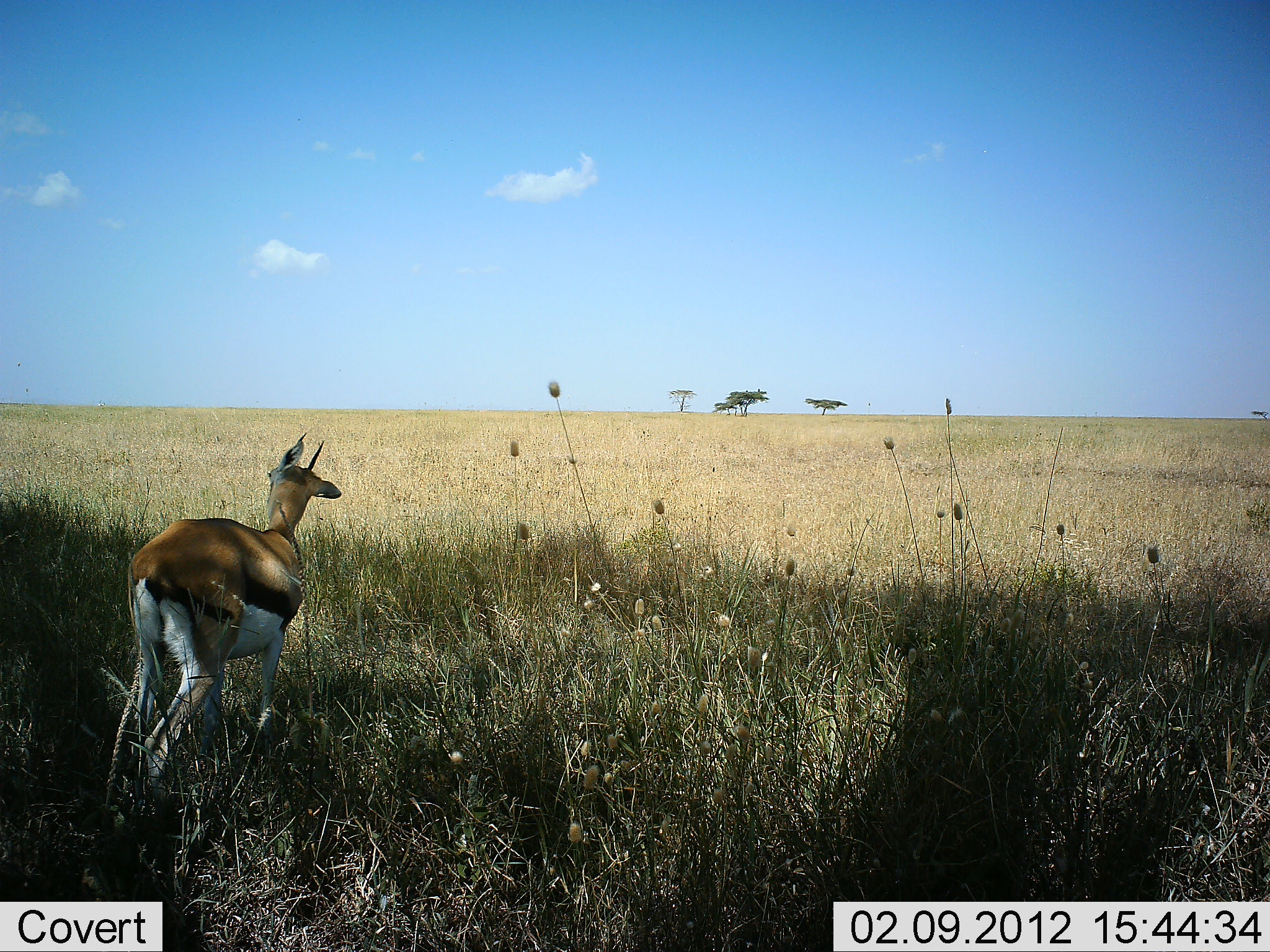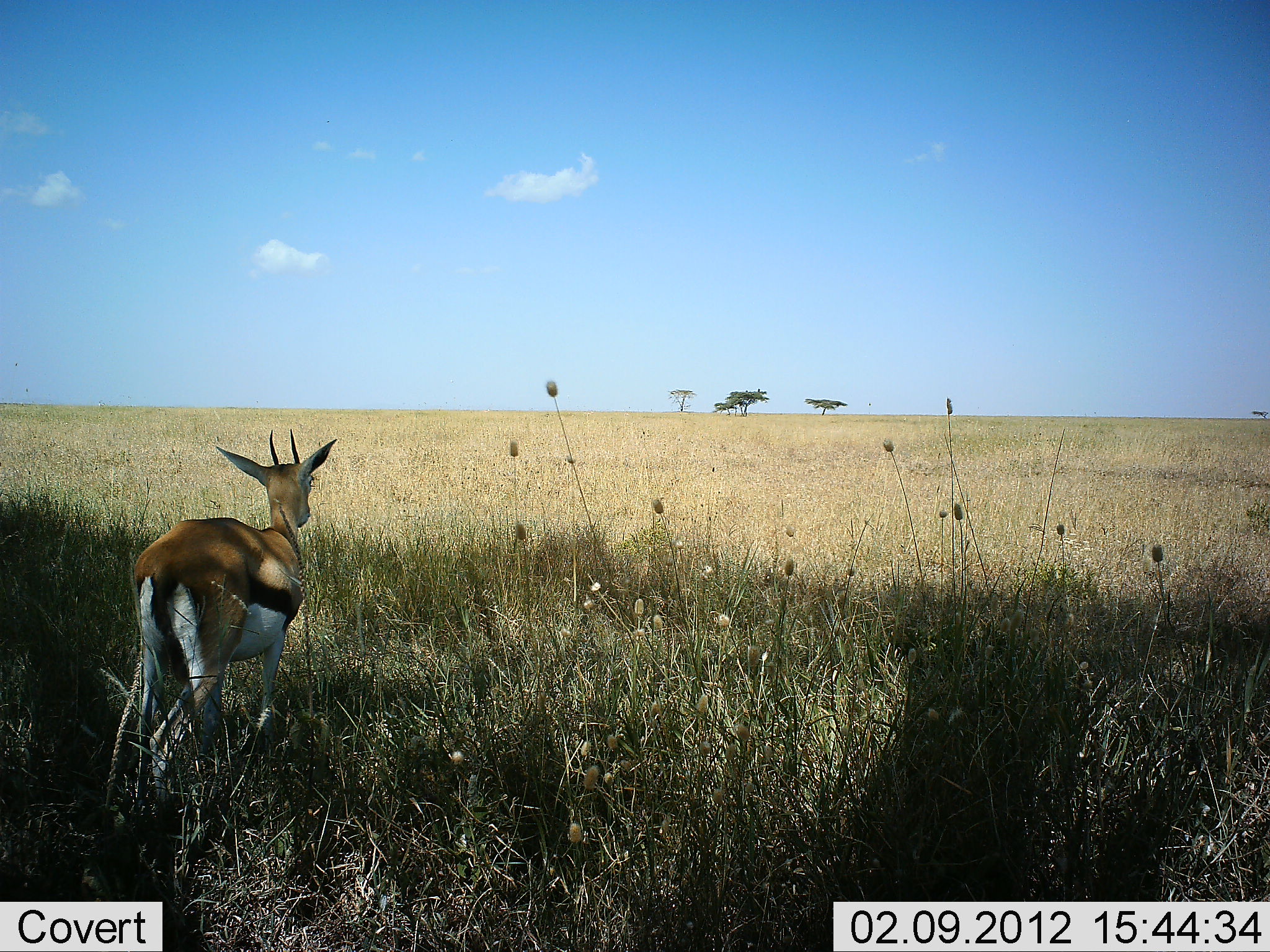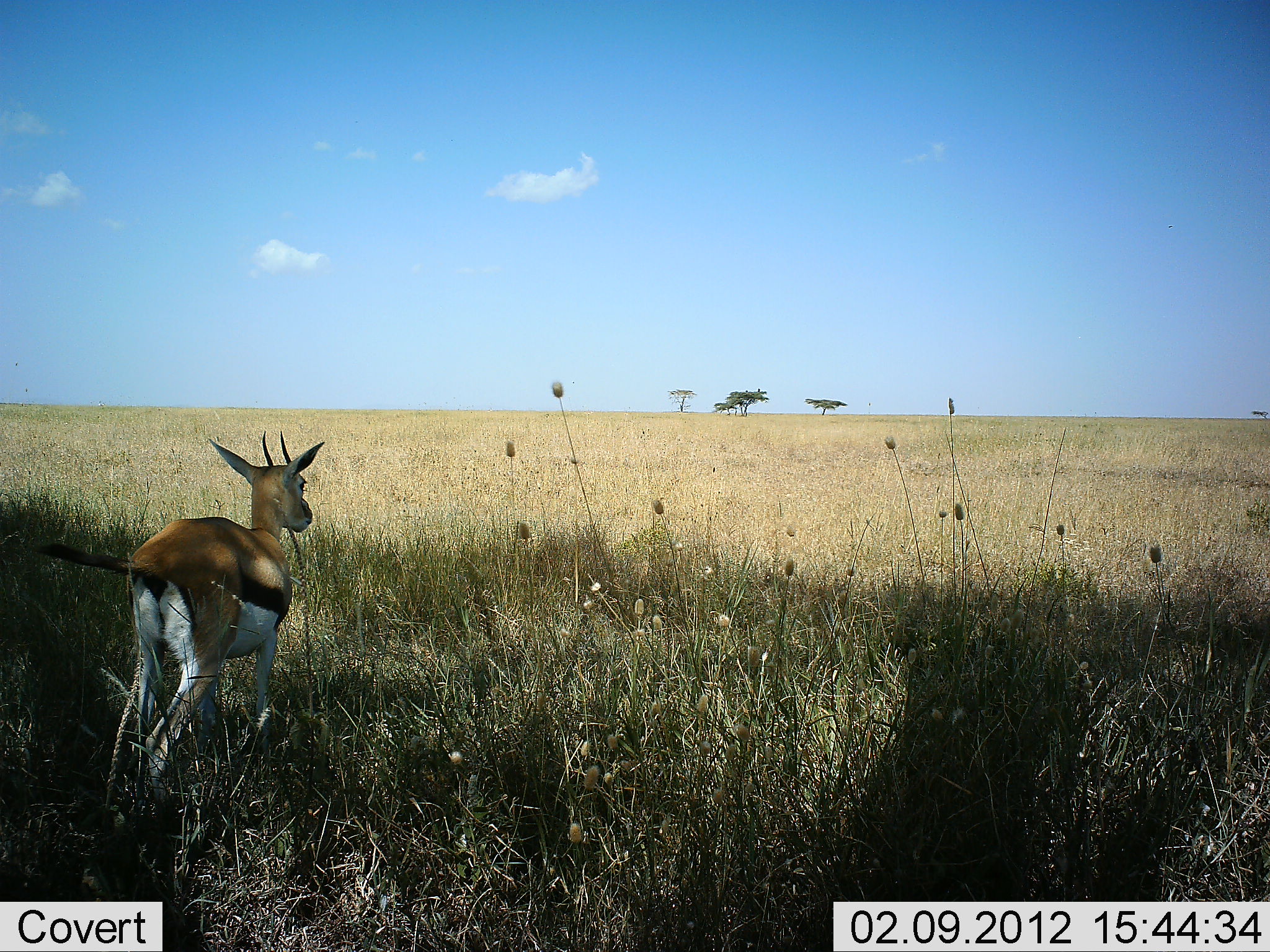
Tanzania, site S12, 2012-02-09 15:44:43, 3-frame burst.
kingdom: Animalia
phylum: Chordata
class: Mammalia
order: Artiodactyla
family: Bovidae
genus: Eudorcas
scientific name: Eudorcas thomsonii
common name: thomson's gazelle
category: gazellethomsons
Gazellethomsons (thomson's gazelle) (Eudorcas thomsonii), count 1. Behavior (volunteer vote fractions): standing 92%, resting 0%, moving 8%, interacting 0%. Young present (vote fraction): 0%. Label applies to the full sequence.